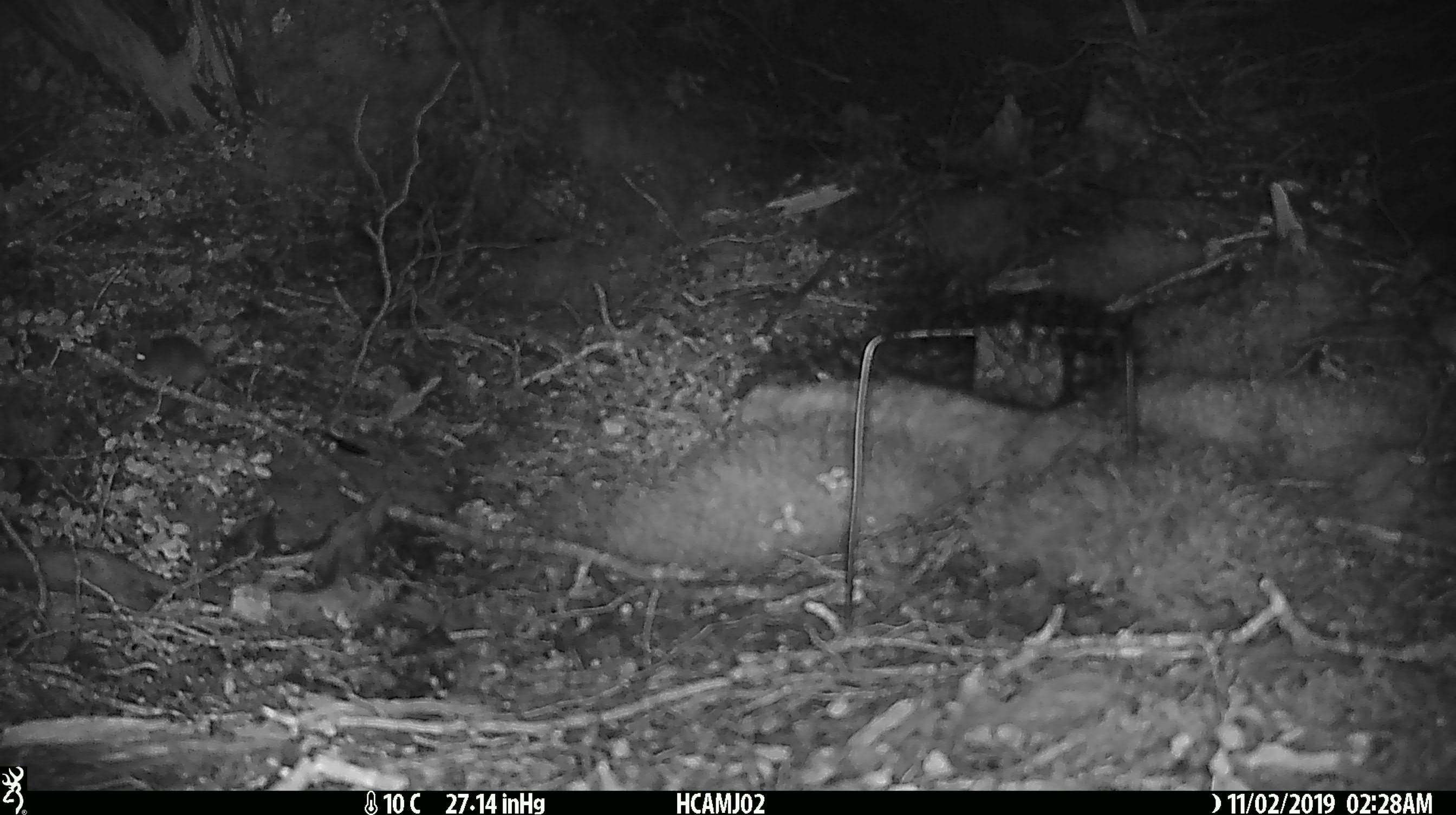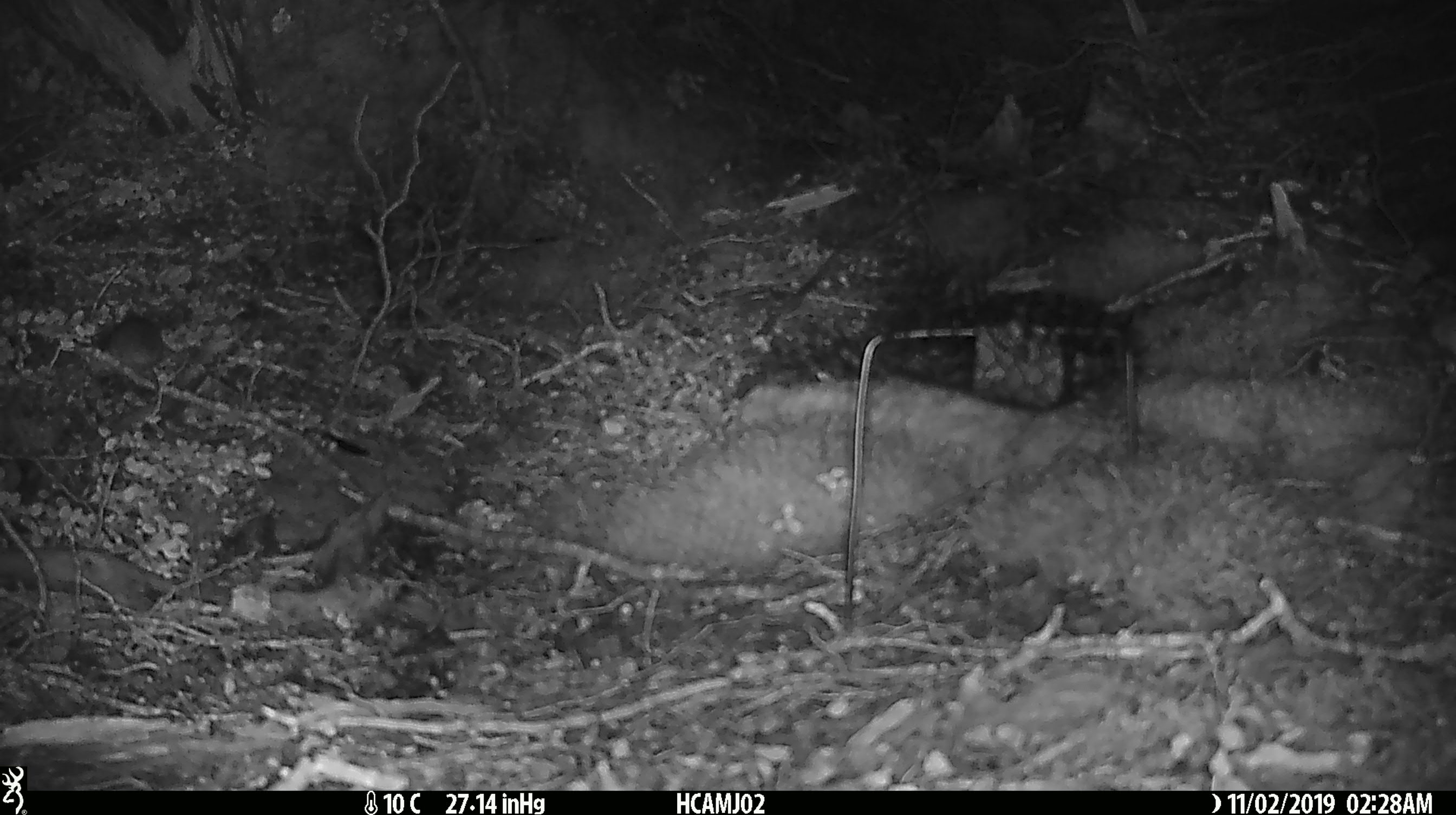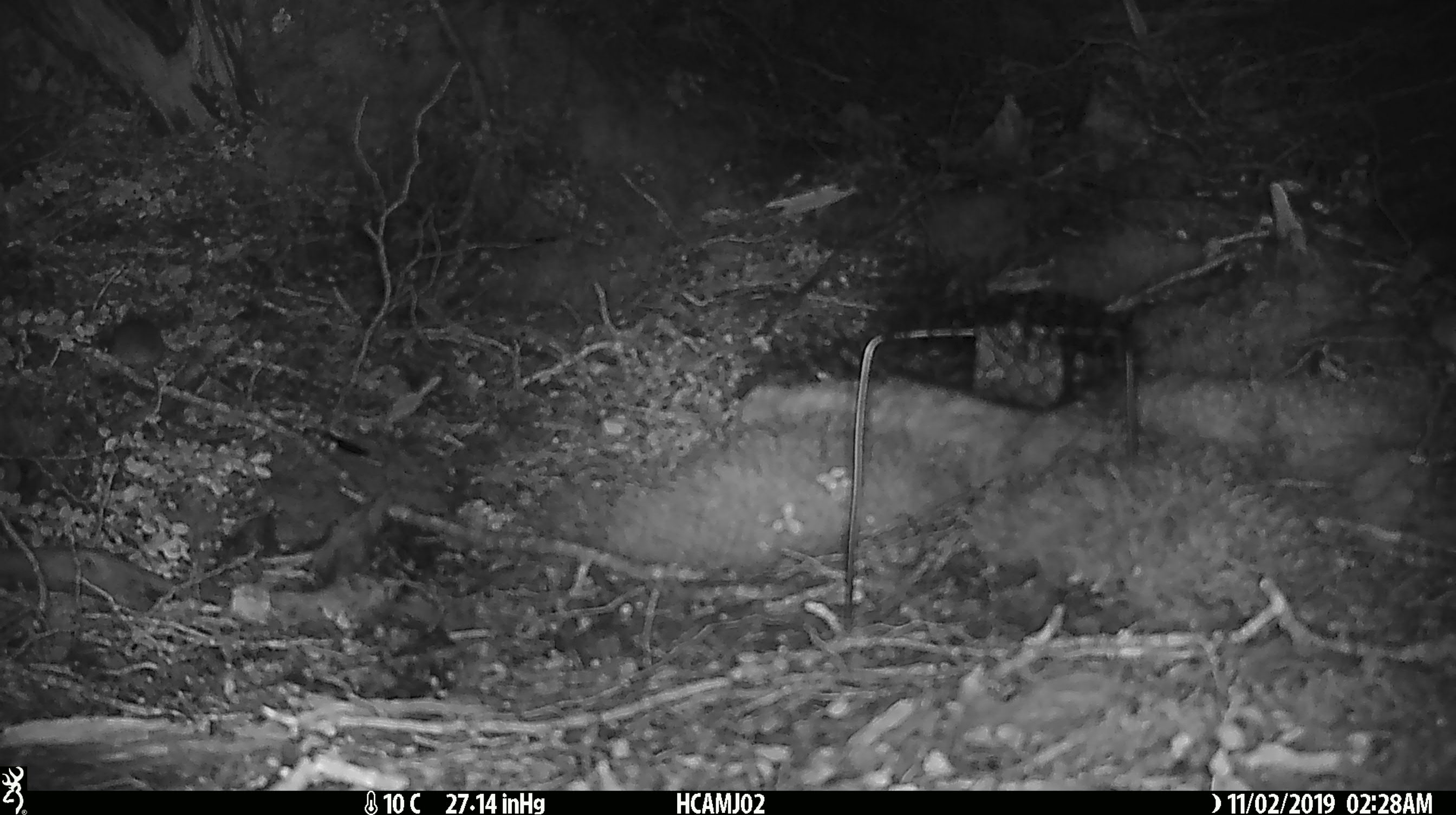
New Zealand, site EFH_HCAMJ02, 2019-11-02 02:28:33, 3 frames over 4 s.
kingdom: Animalia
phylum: Chordata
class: Mammalia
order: Rodentia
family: Muridae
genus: Mus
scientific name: Mus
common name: mouse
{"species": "mouse (Mus)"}